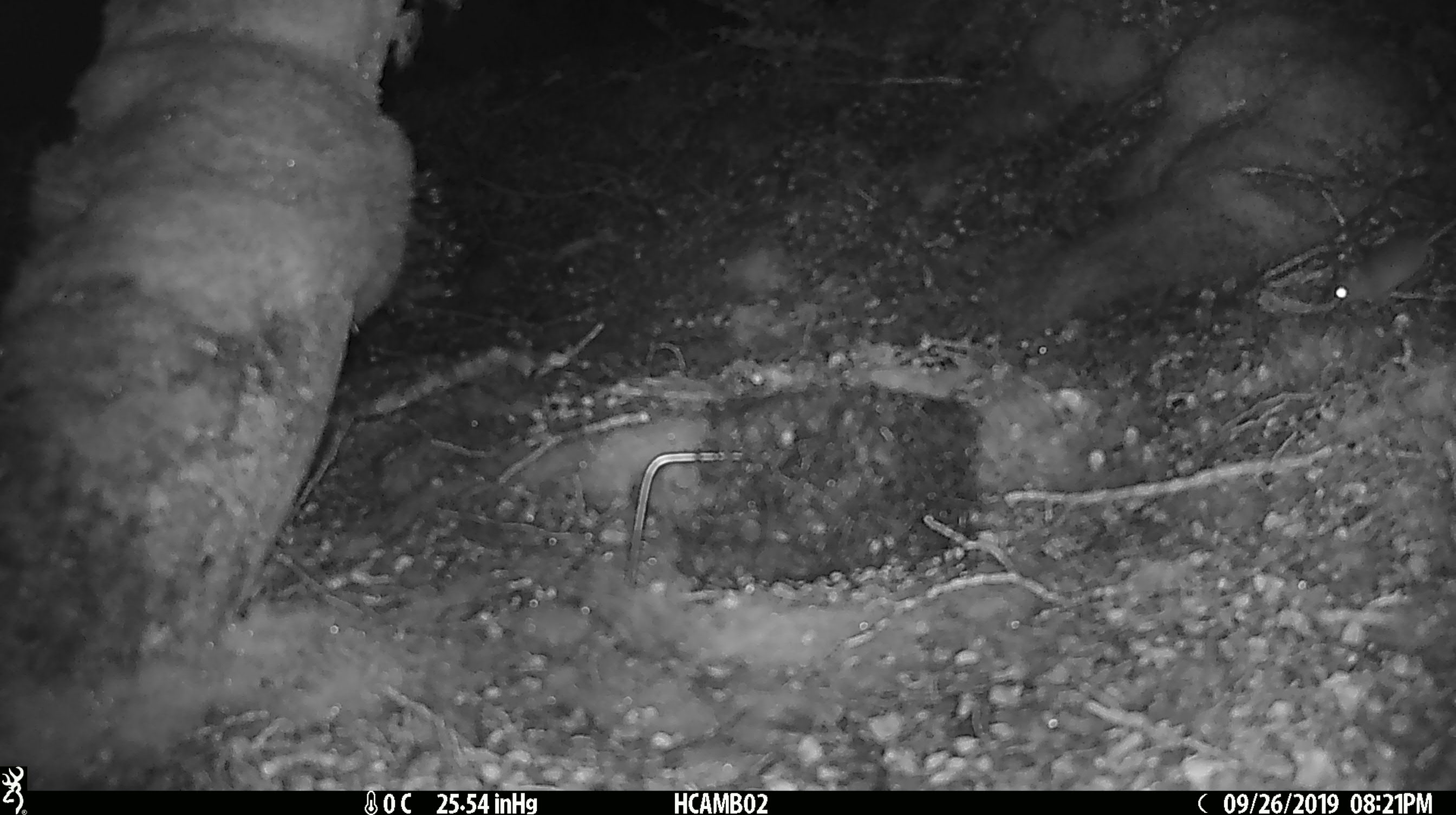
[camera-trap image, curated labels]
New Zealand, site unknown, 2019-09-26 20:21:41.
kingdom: Animalia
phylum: Chordata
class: Mammalia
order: Rodentia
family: Muridae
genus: Mus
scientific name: Mus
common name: mouse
Mouse (Mus).